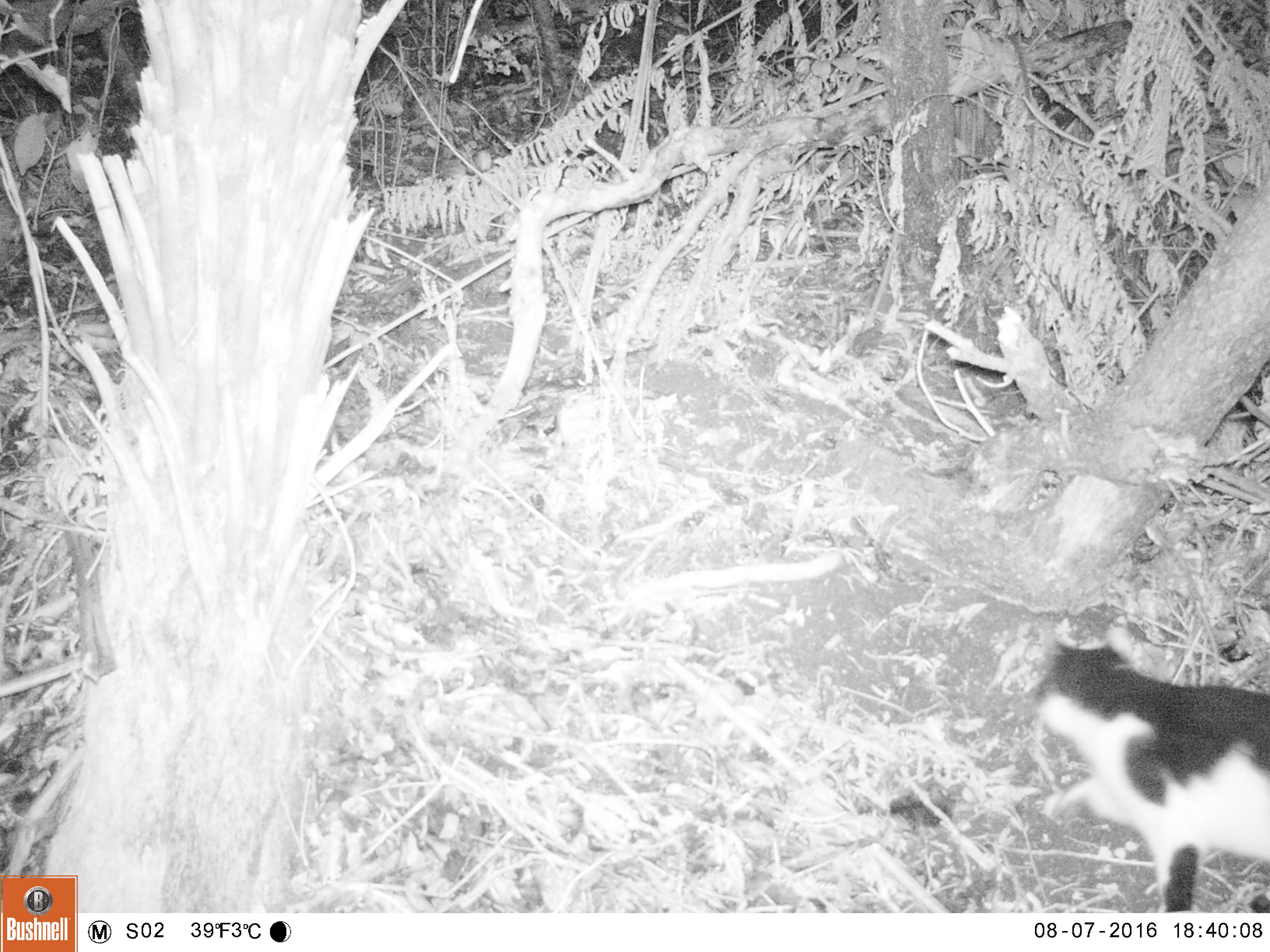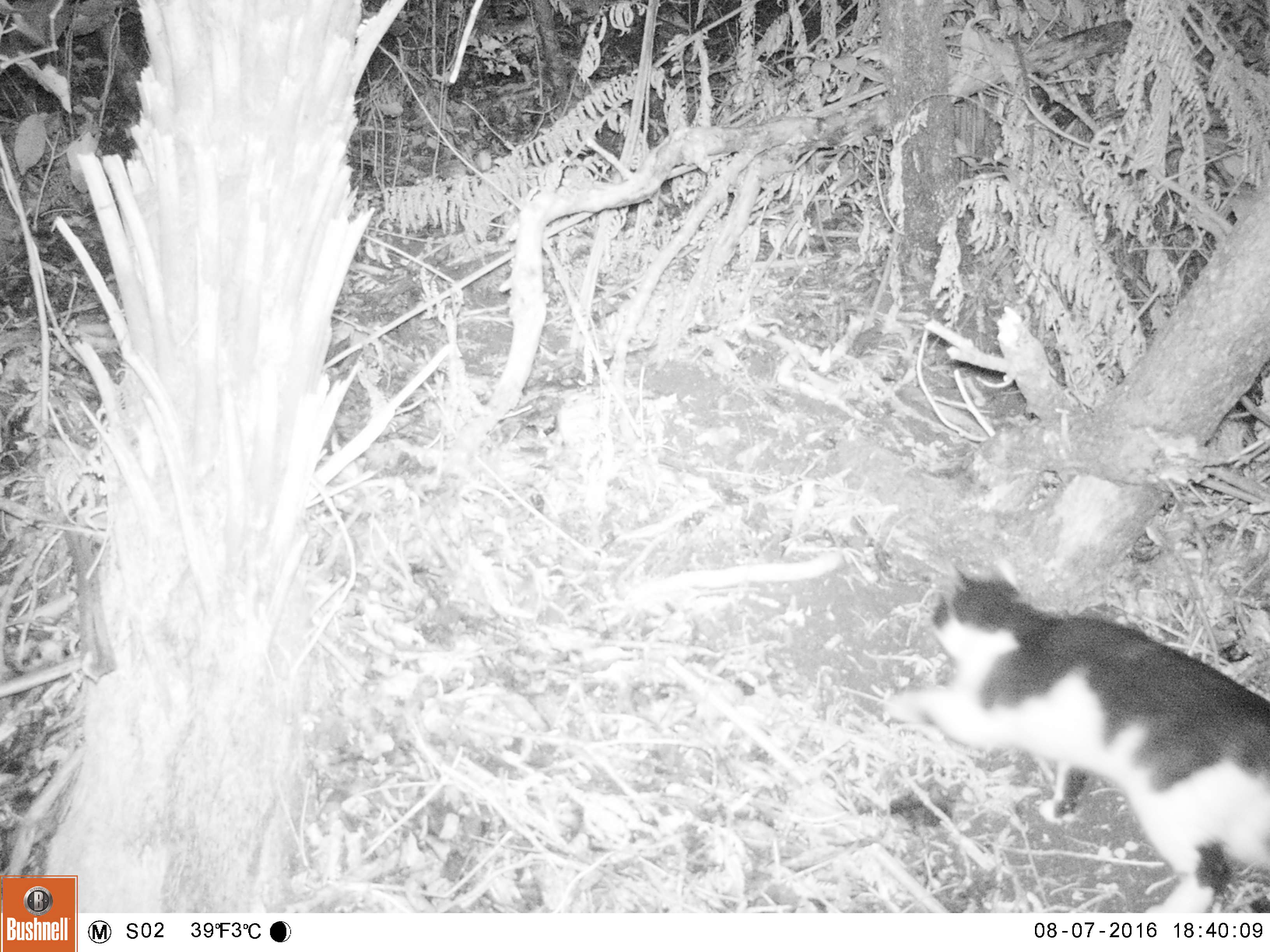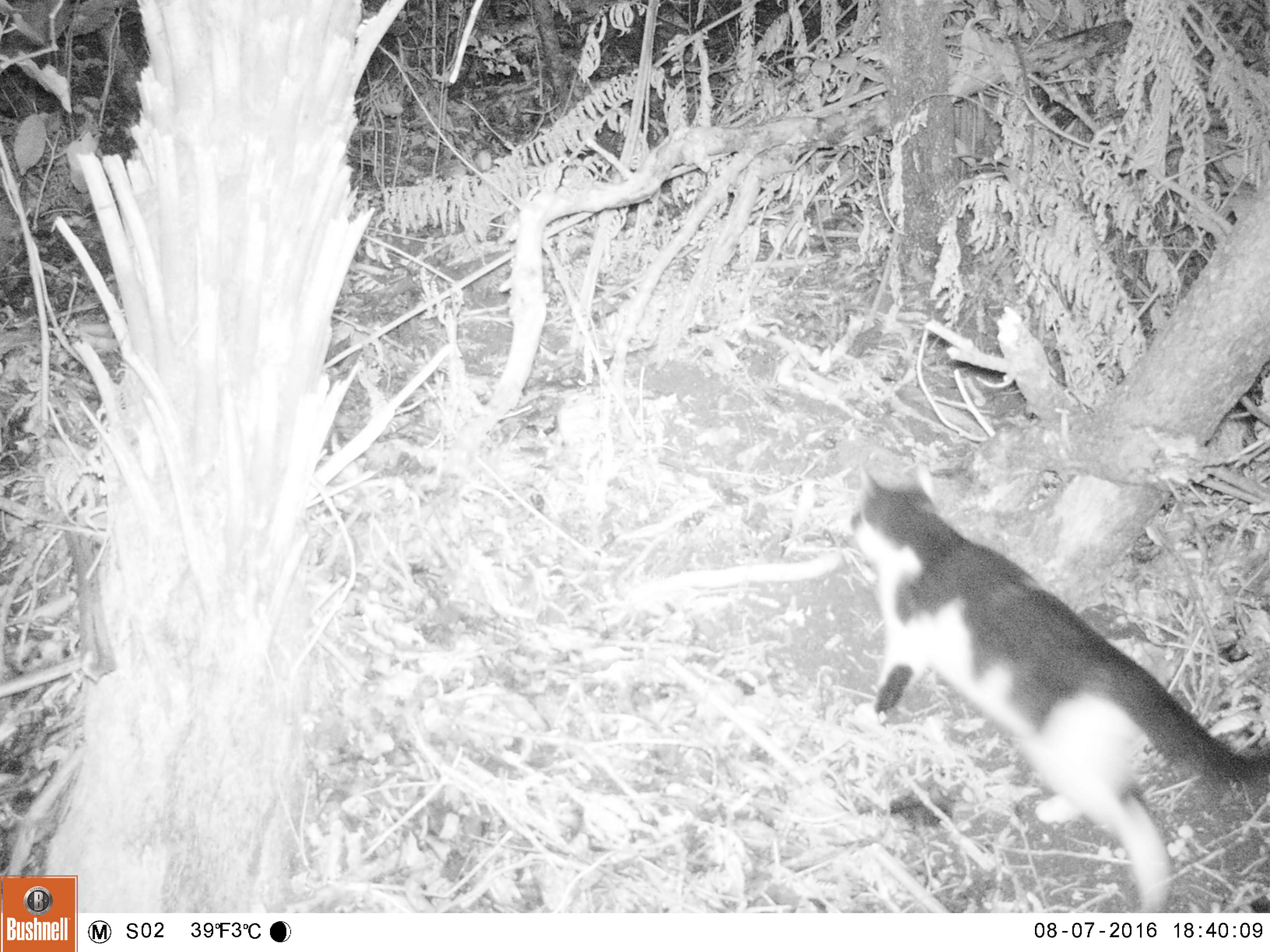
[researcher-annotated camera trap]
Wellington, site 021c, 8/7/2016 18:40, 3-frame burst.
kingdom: Animalia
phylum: Chordata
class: Mammalia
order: Carnivora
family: Felidae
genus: Felis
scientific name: Felis catus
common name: cat